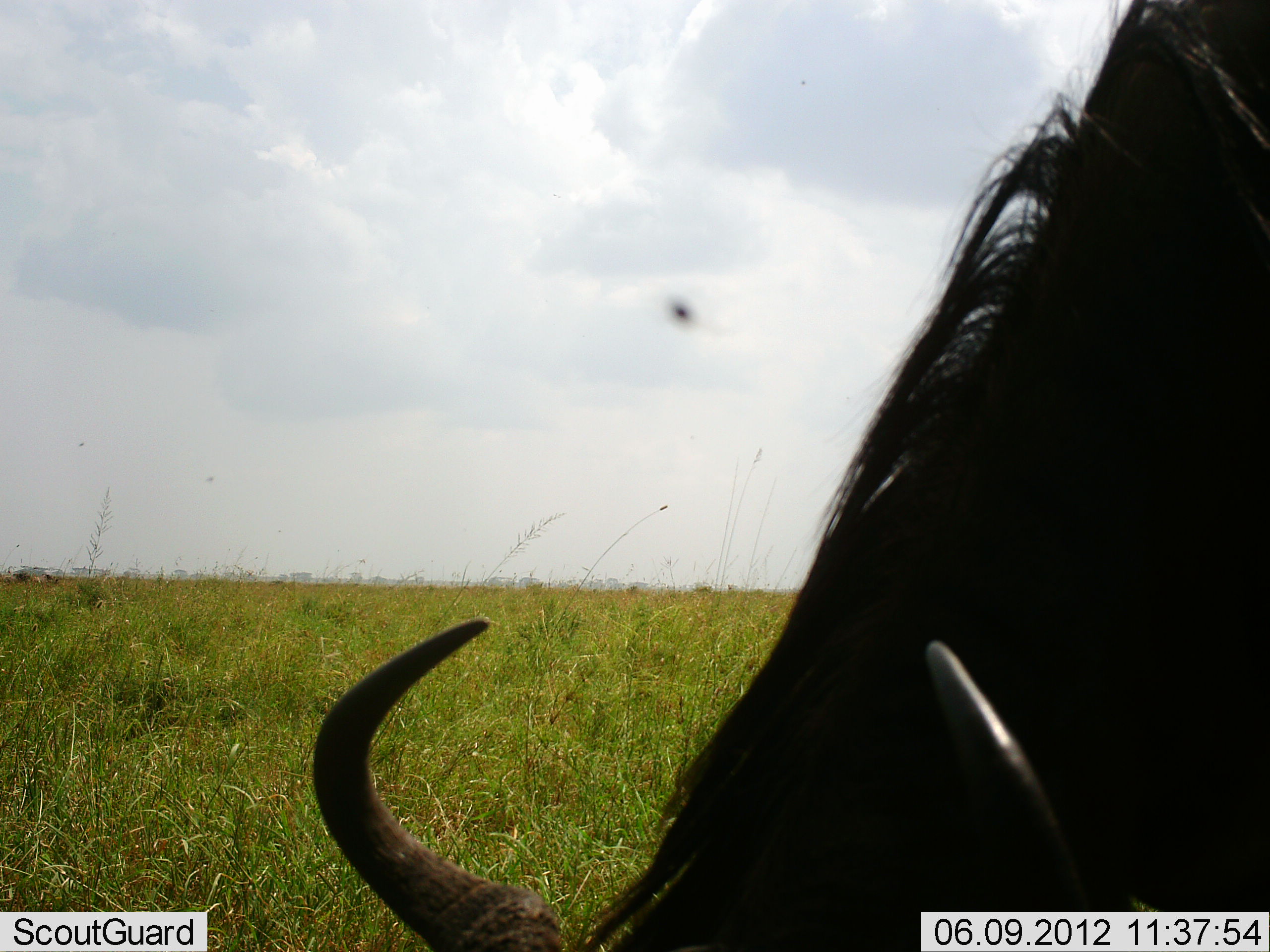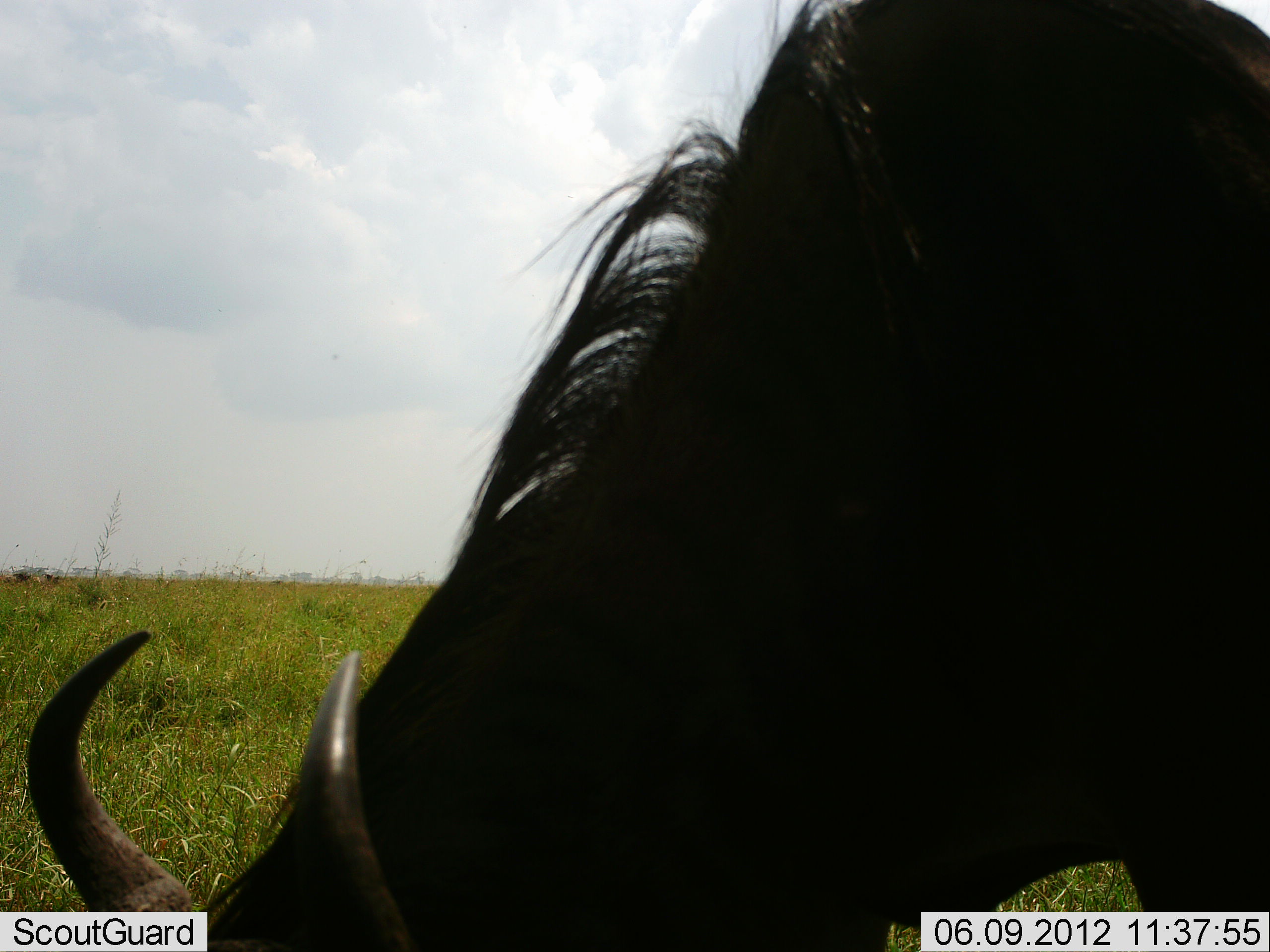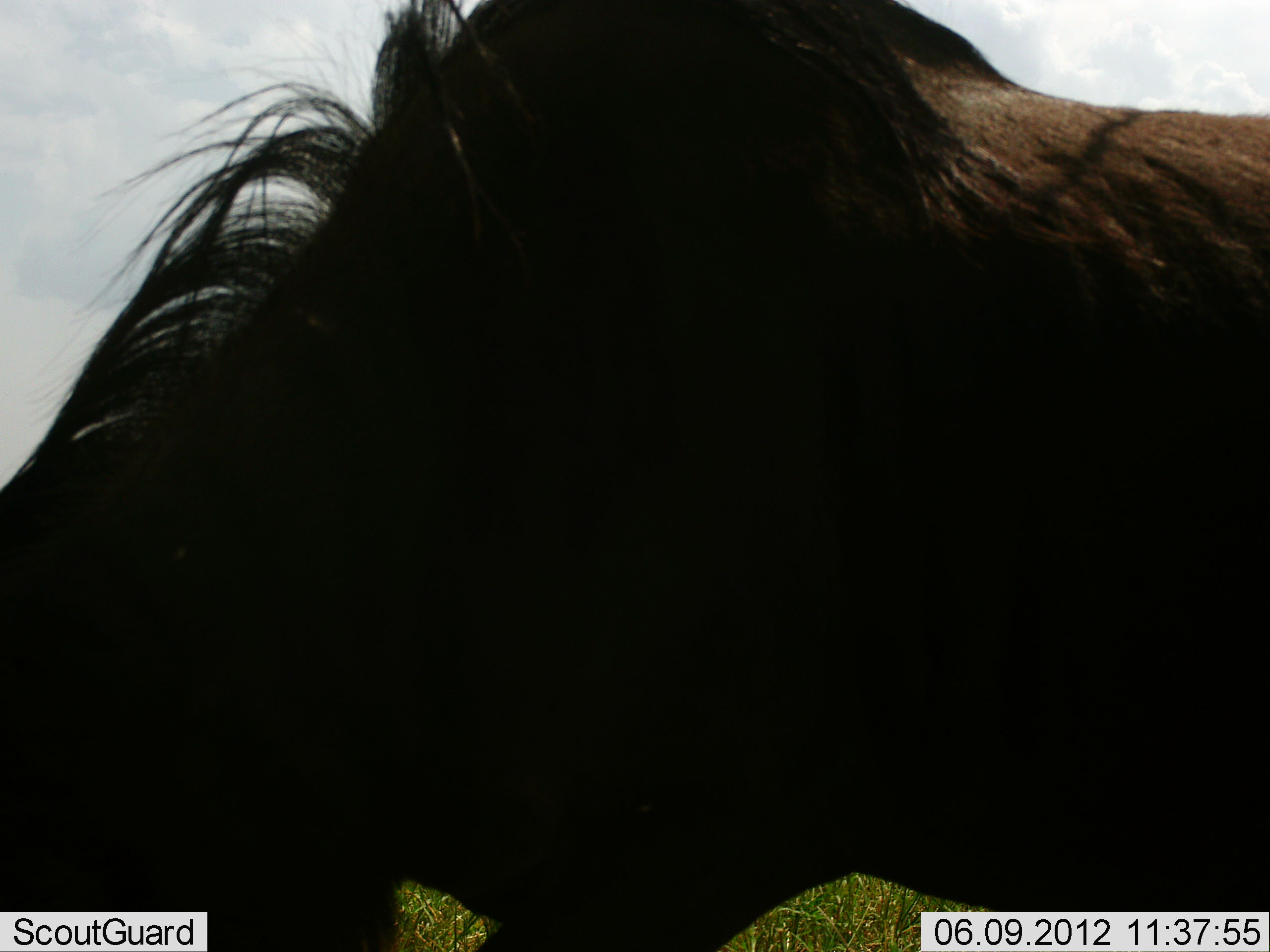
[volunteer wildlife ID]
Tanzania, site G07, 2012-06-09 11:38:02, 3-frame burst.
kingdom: Animalia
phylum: Chordata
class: Mammalia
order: Artiodactyla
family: Bovidae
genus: Connochaetes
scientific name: Connochaetes taurinus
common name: blue wildebeest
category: wildebeest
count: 1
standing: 0%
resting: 0%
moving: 40%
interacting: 0%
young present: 0%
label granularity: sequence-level